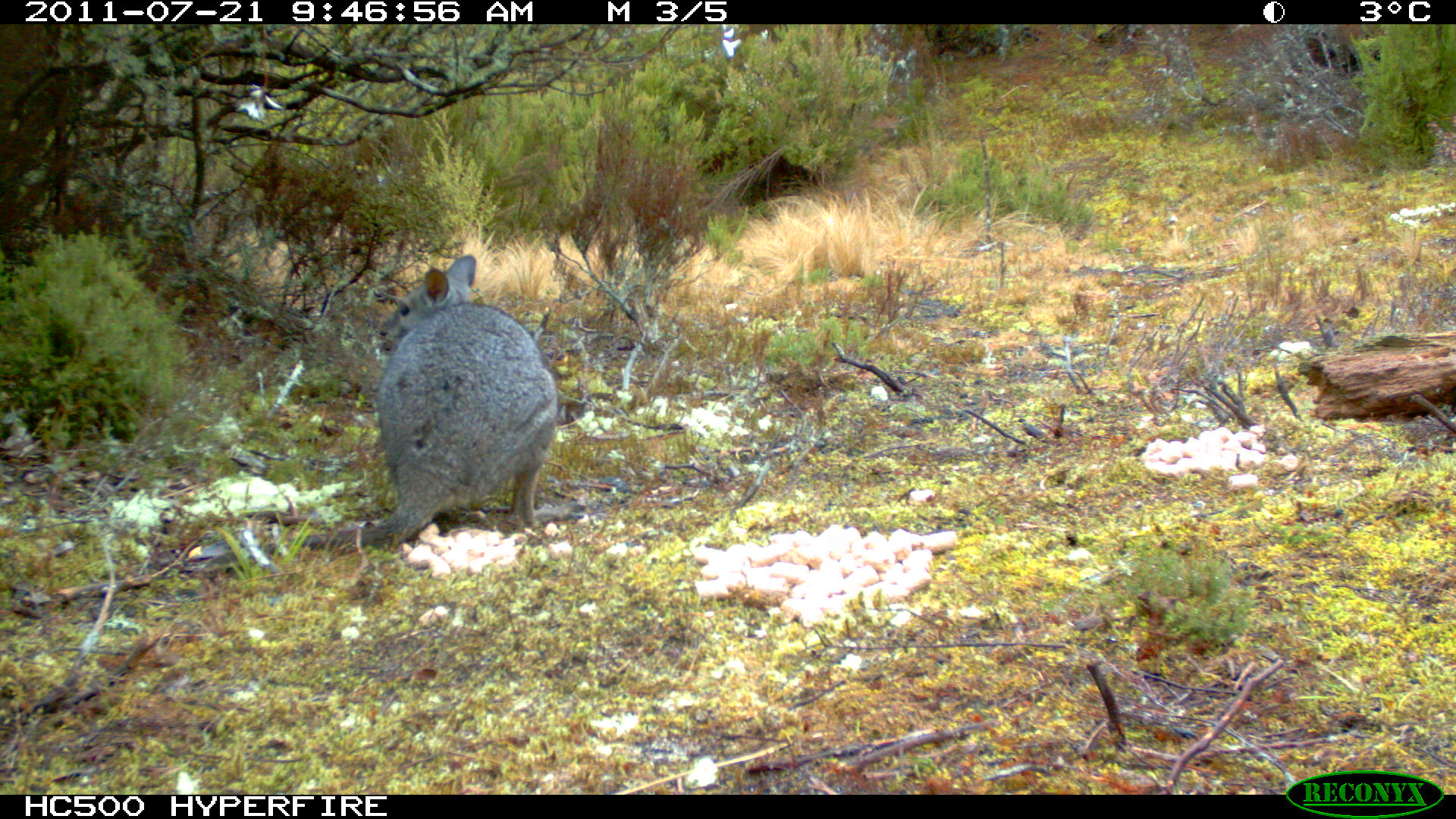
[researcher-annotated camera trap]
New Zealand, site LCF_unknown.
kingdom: Animalia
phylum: Chordata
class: Mammalia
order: Diprotodontia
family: Macropodidae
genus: Notamacropus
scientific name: Notamacropus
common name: wallaby